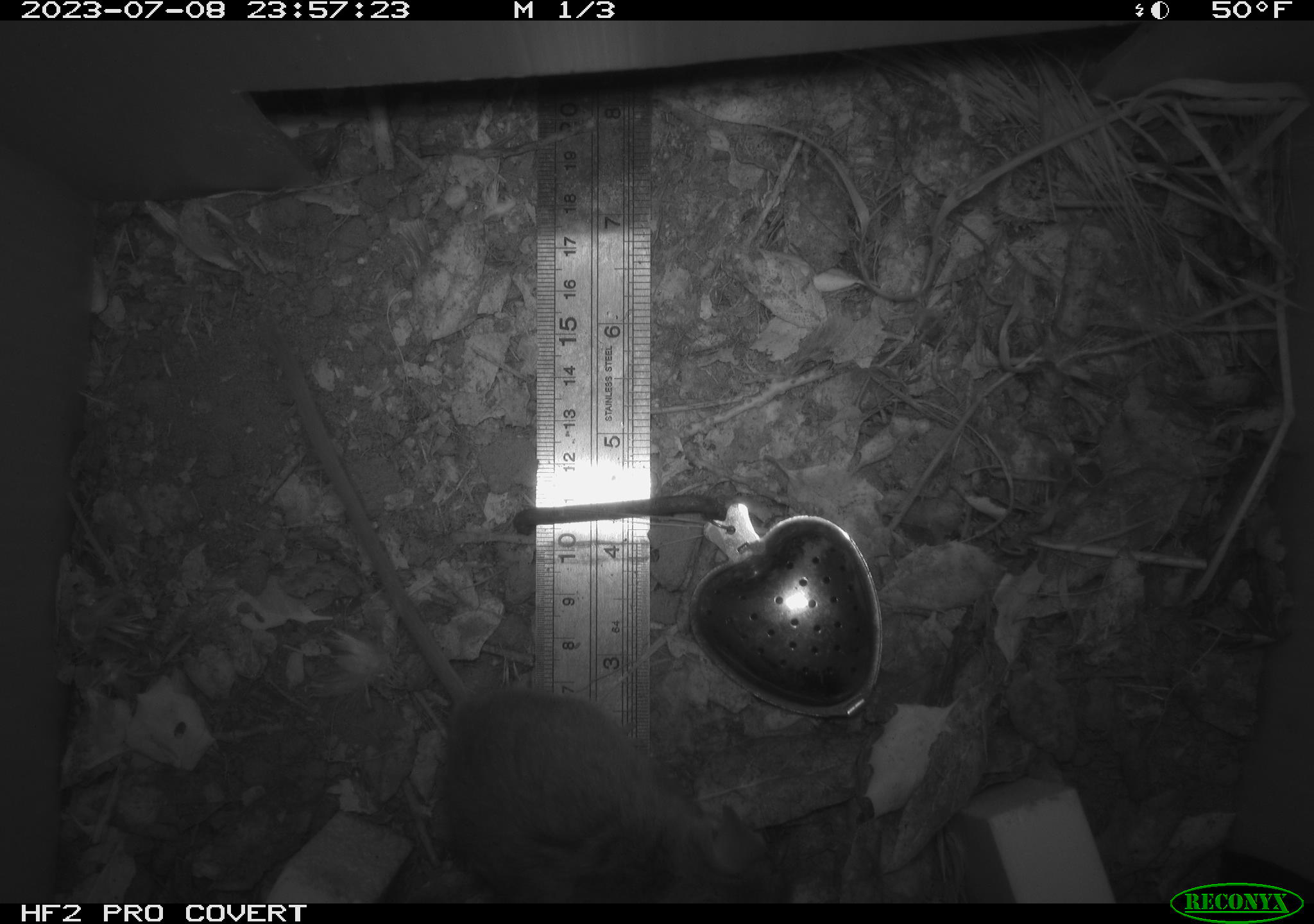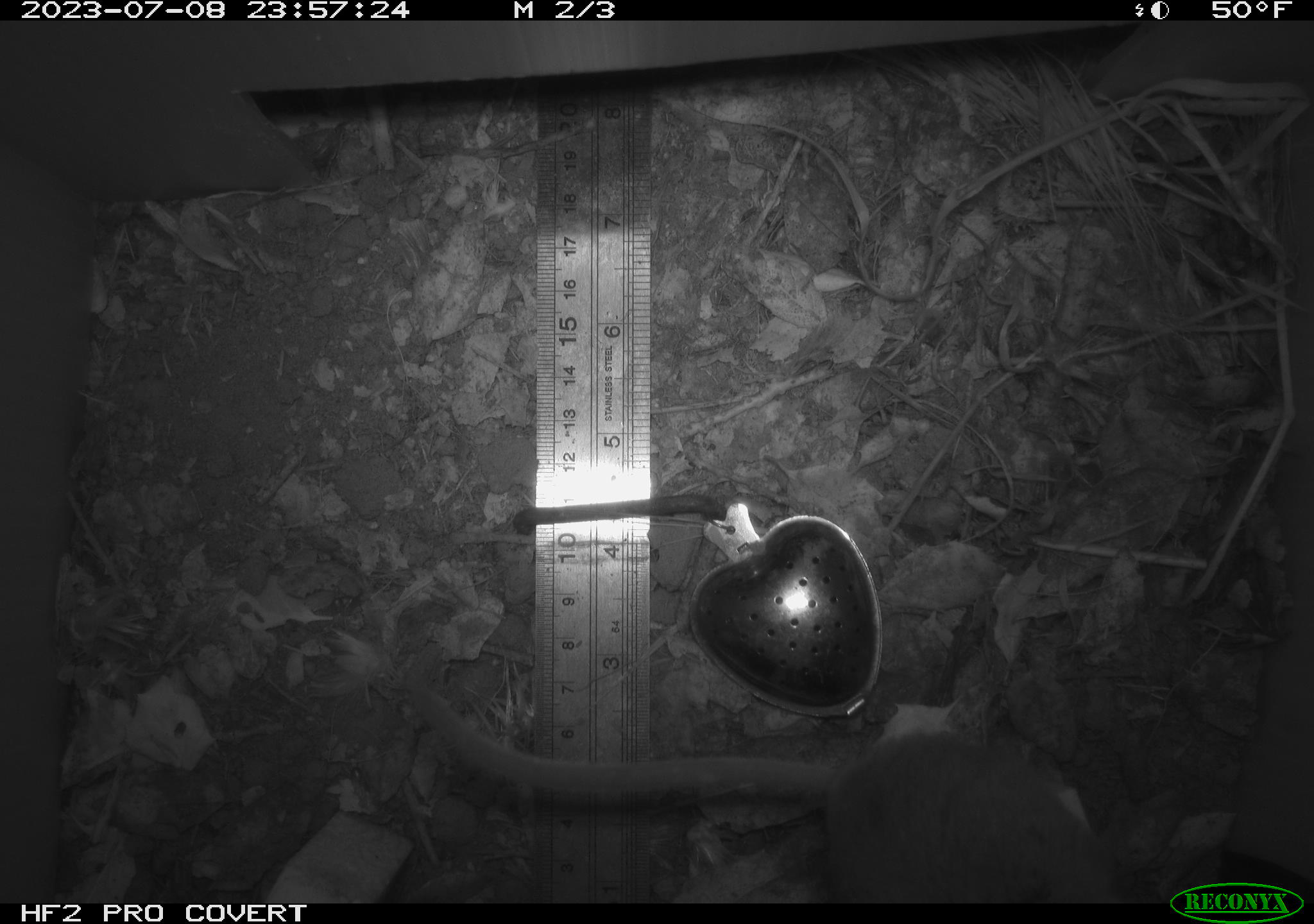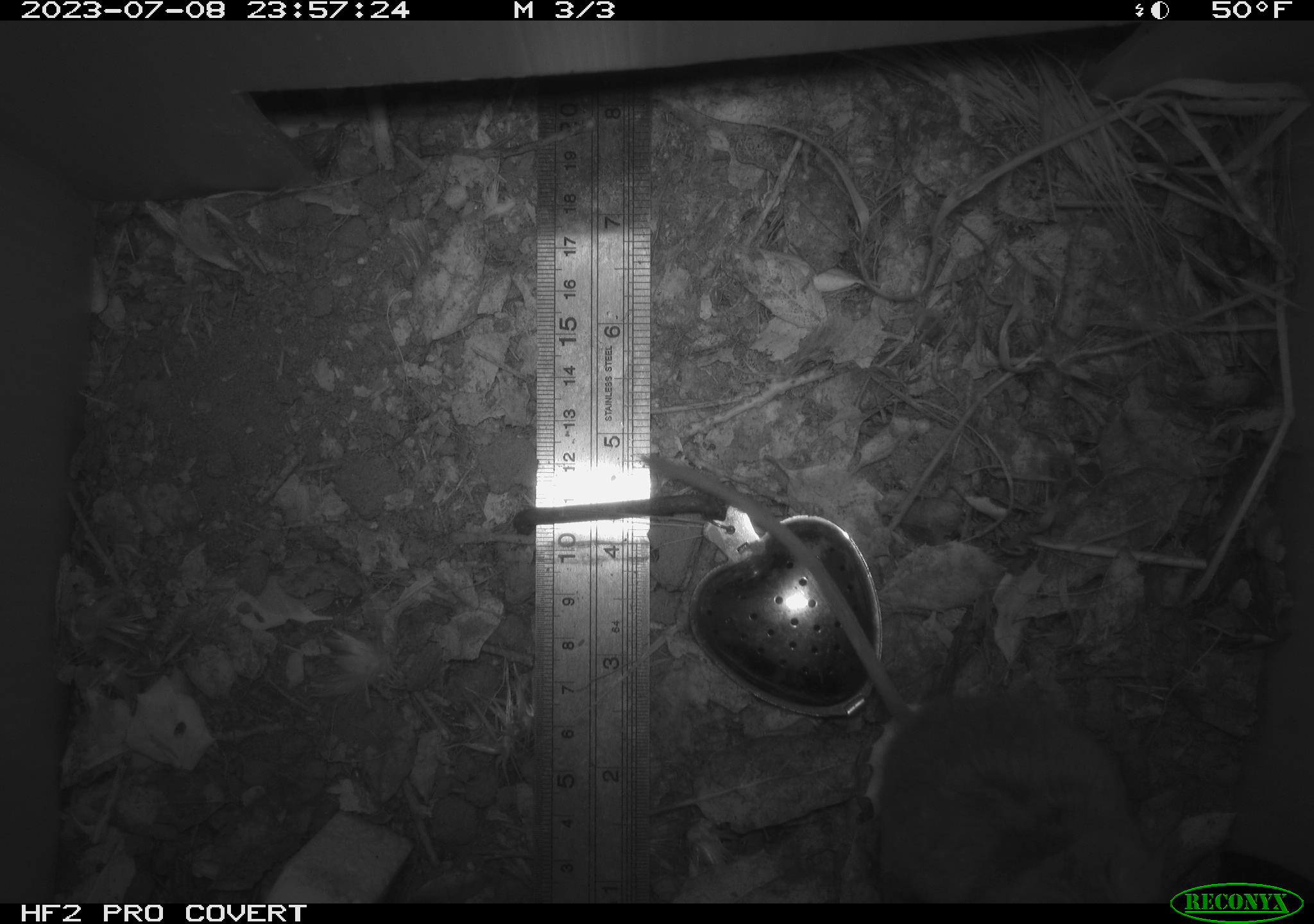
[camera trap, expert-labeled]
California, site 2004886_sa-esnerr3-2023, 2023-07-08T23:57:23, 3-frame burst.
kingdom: Animalia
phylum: Chordata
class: Mammalia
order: Rodentia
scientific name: Rodentia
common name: mouse species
Mouse species (Rodentia).